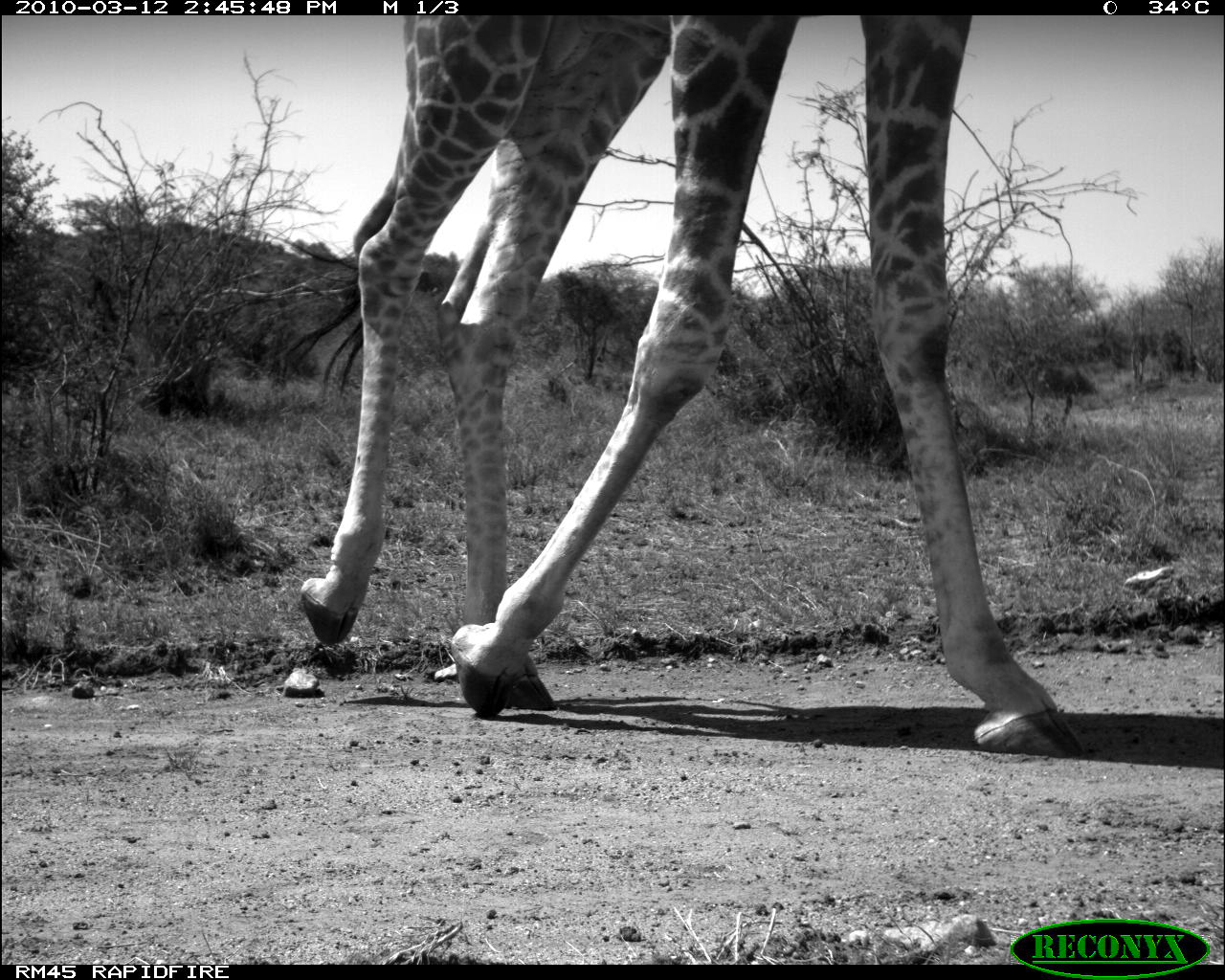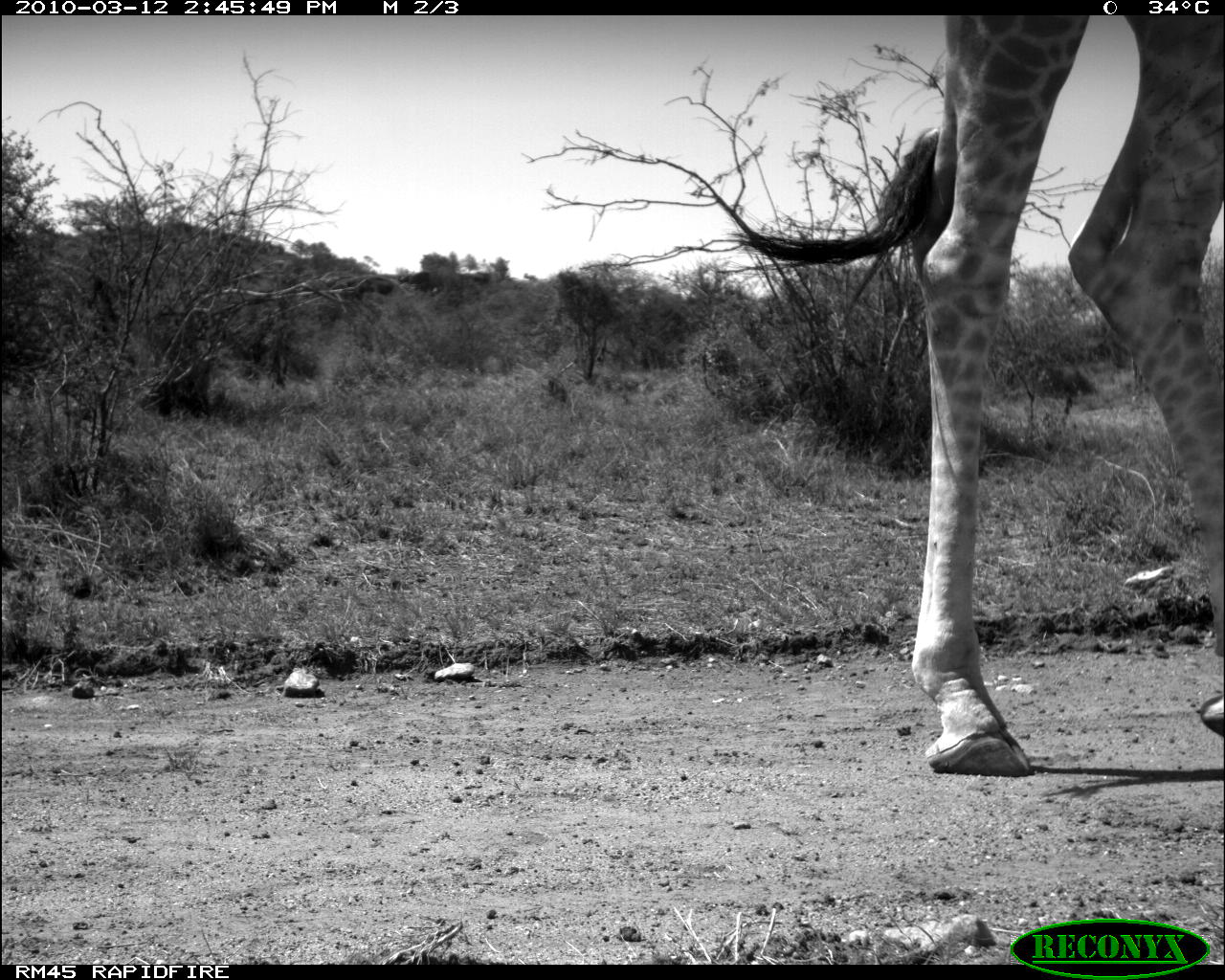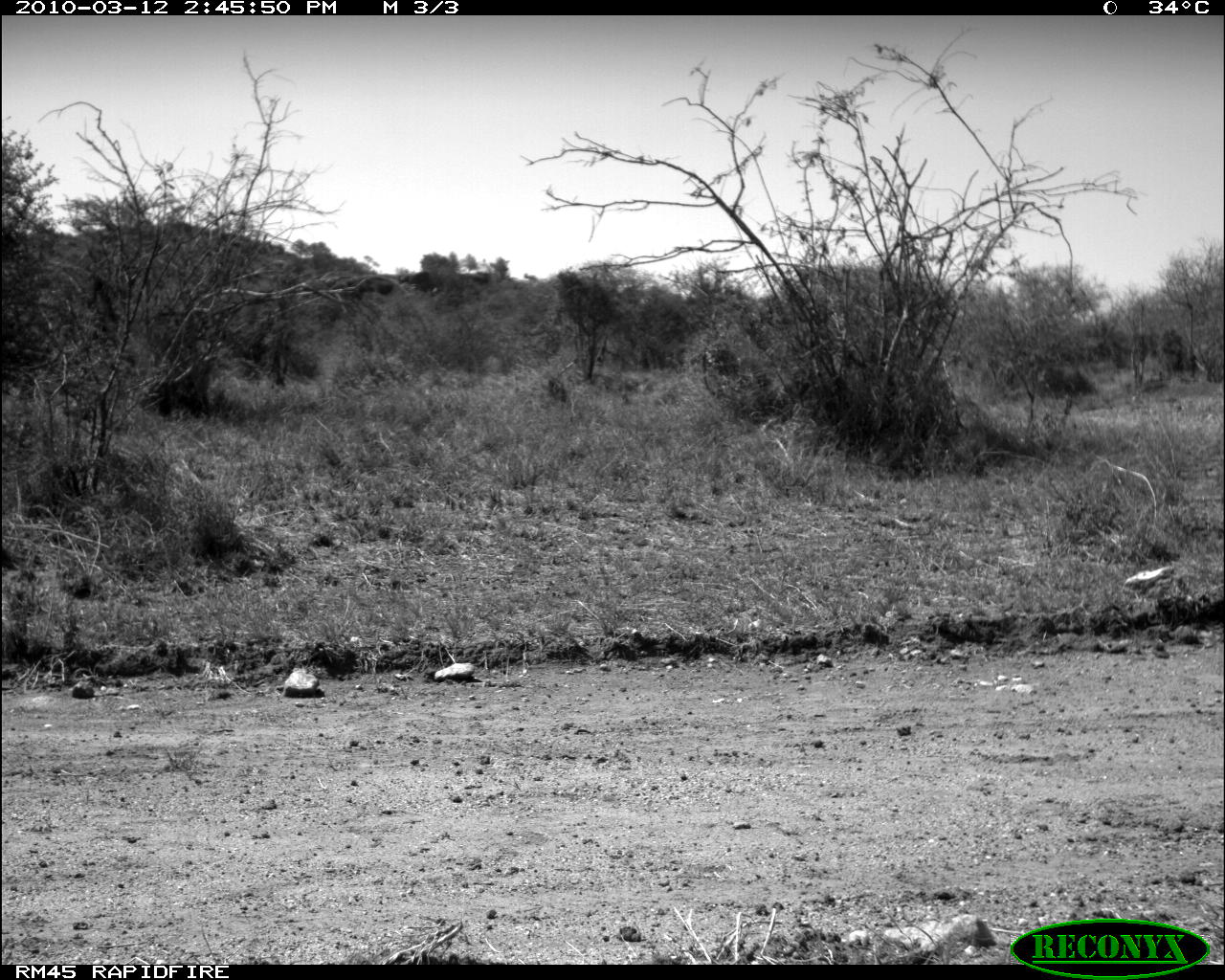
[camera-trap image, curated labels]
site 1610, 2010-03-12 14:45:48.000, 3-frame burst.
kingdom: Animalia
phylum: Chordata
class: Mammalia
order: Artiodactyla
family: Giraffidae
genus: Giraffa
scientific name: Giraffa camelopardalis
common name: giraffe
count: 1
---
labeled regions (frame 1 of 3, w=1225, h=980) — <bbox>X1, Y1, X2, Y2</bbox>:
giraffa camelopardalis: <bbox>267, 0, 1081, 754</bbox>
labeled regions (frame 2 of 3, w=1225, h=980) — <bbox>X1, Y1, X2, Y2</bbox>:
giraffa camelopardalis: <bbox>729, 14, 1225, 775</bbox>